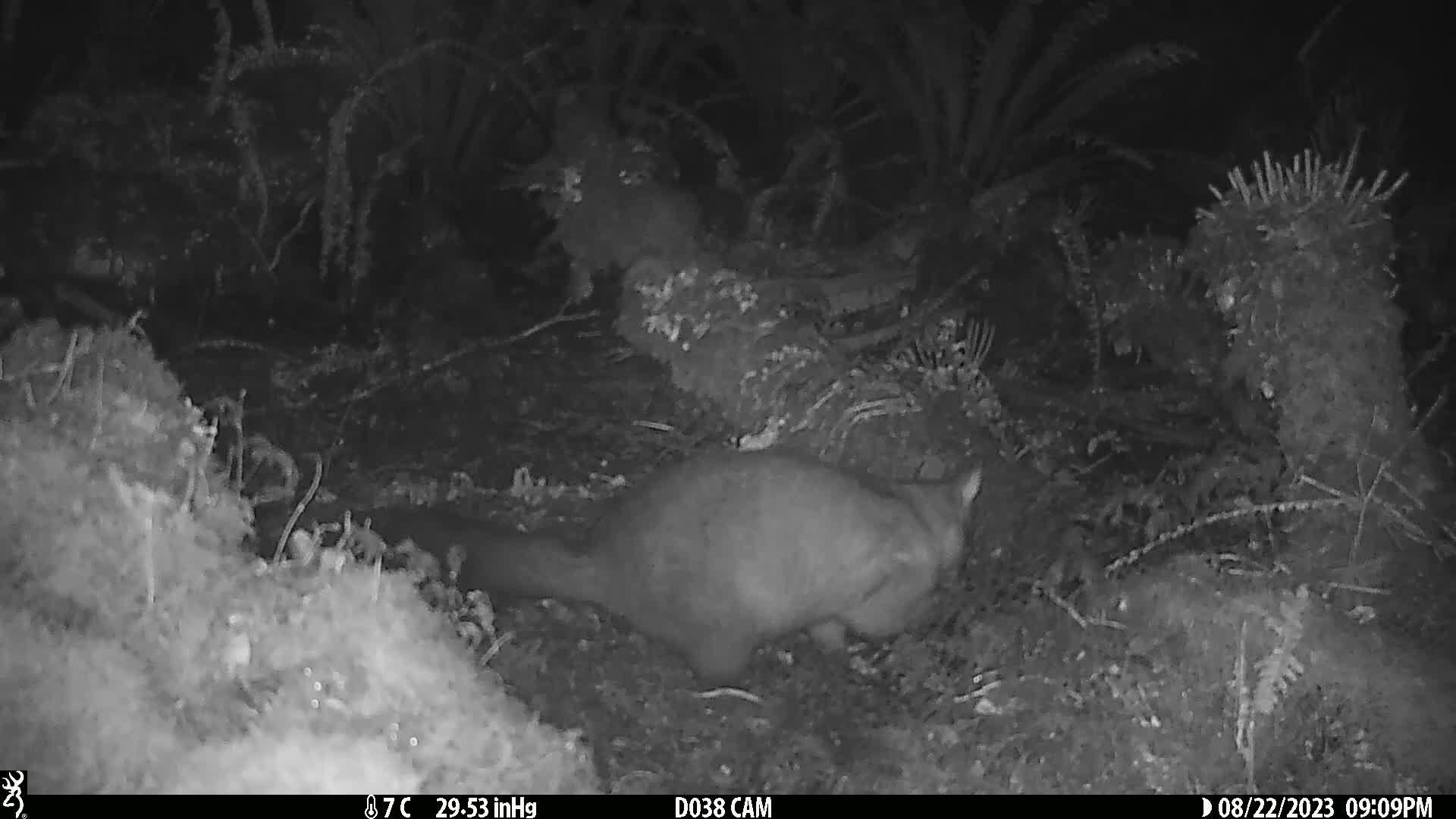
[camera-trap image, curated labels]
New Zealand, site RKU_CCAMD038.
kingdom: Animalia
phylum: Chordata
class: Mammalia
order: Diprotodontia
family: Phalangeridae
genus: Trichosurus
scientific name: Trichosurus vulpecula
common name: common brushtail possum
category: possum